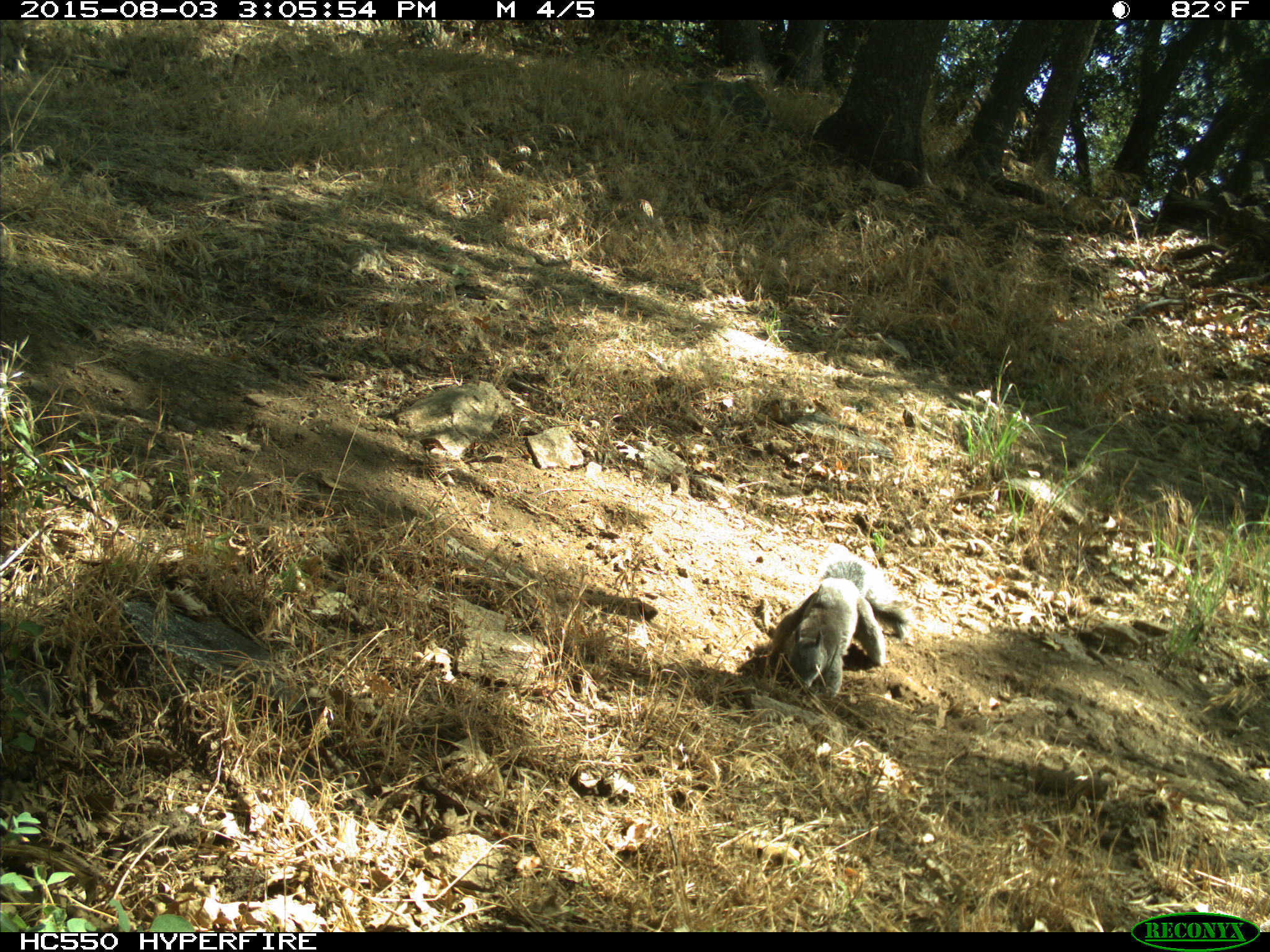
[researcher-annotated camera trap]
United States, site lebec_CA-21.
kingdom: Animalia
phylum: Chordata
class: Mammalia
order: Rodentia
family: Sciuridae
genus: Sciurus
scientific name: Sciurus carolinensis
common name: eastern gray squirrel